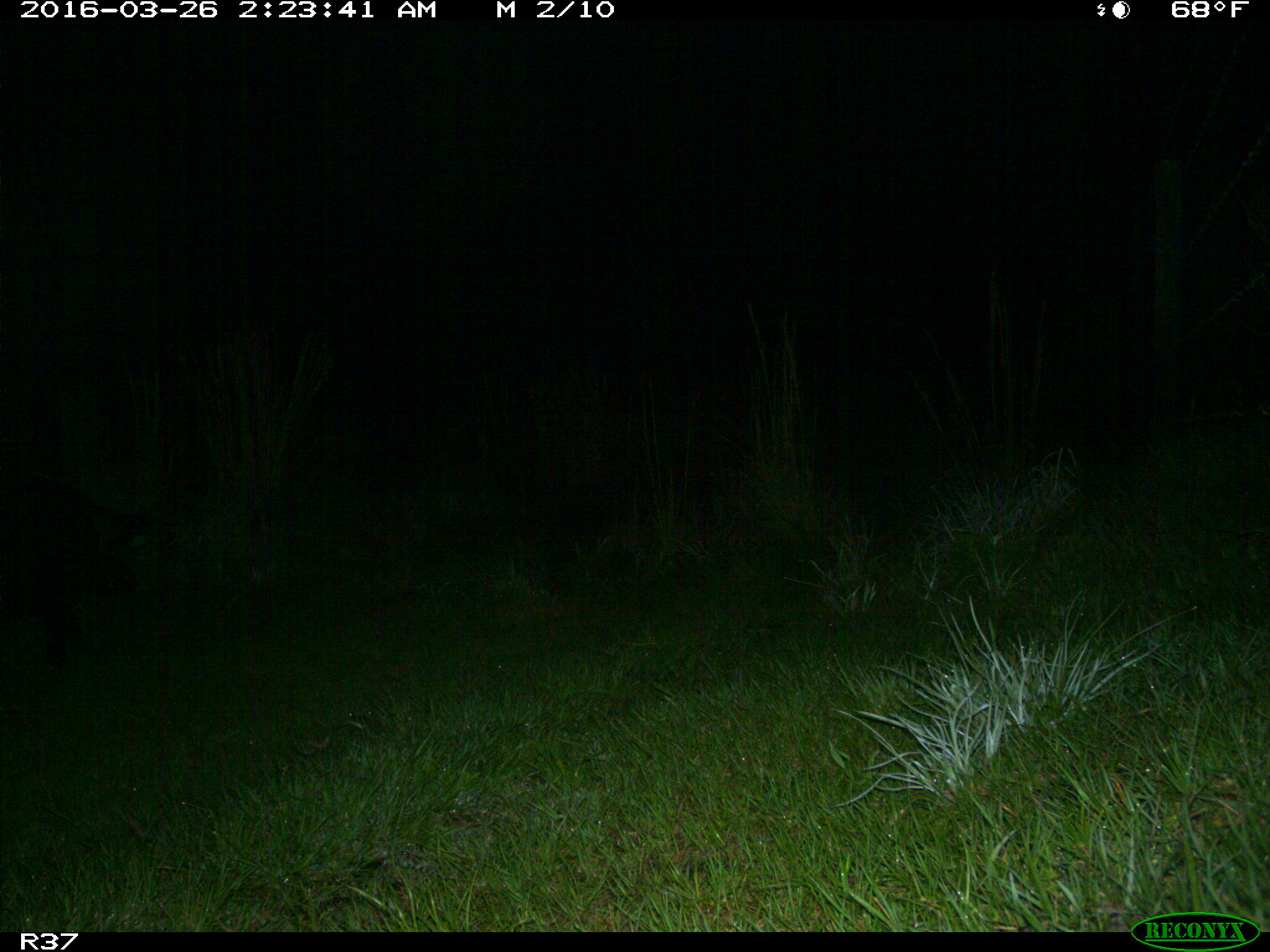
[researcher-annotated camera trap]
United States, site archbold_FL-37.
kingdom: Animalia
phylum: Chordata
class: Mammalia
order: Artiodactyla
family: Suidae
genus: Sus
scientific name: Sus scrofa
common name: wild boar